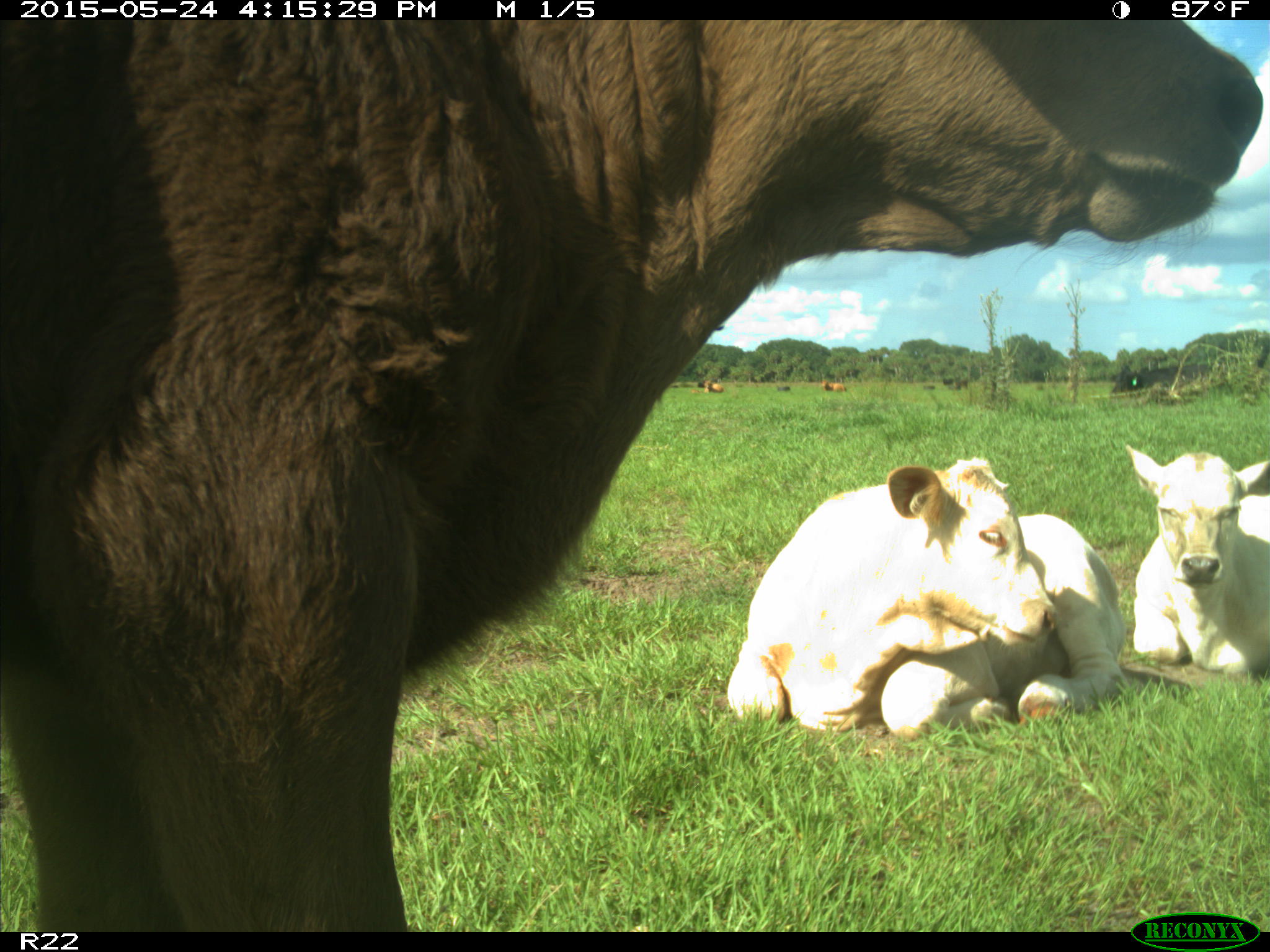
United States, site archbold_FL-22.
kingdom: Animalia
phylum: Chordata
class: Mammalia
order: Artiodactyla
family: Bovidae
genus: Bos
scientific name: Bos taurus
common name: domestic cow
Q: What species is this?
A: Bos taurus (domestic cow).